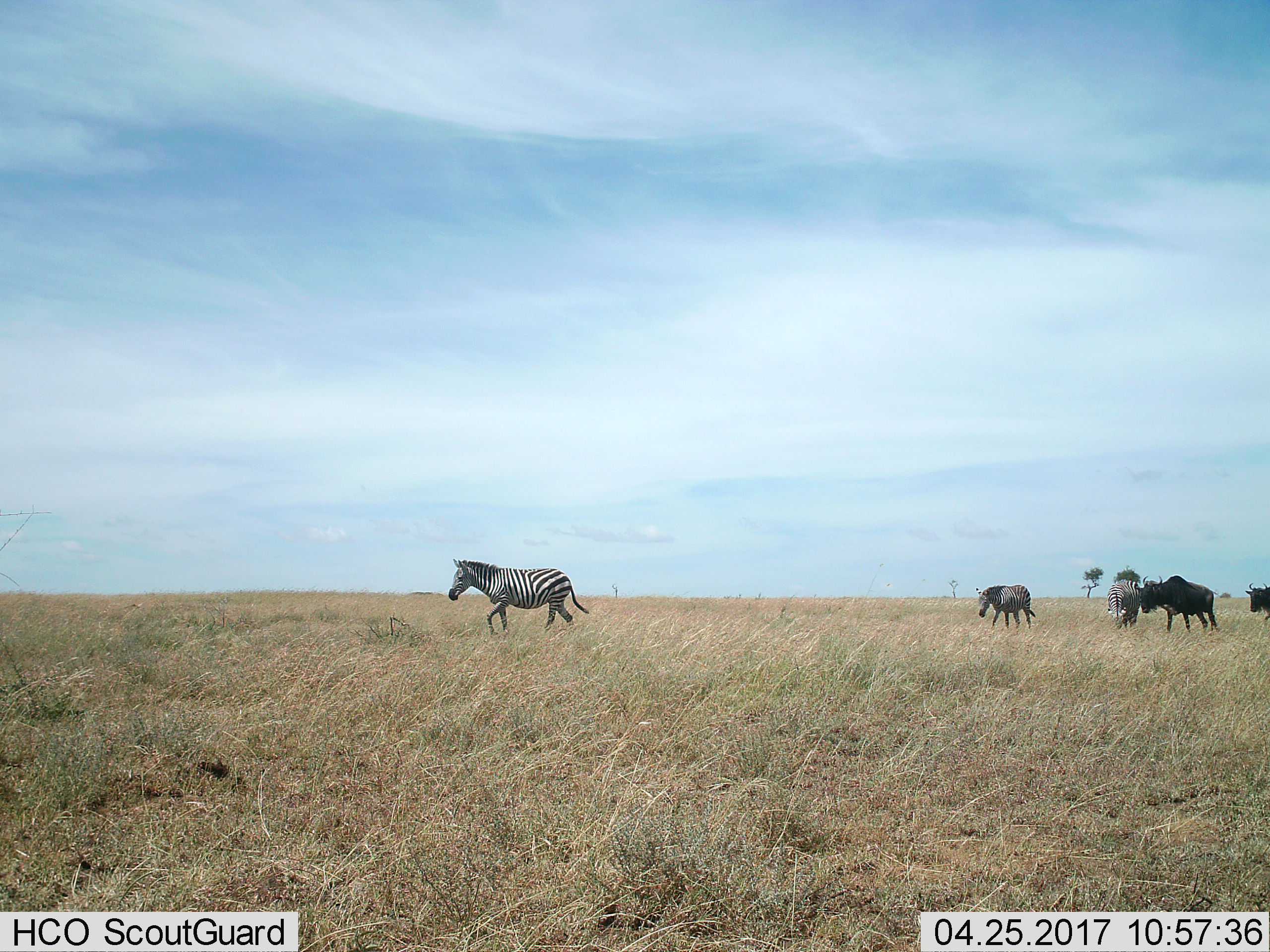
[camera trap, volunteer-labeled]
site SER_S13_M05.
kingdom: Animalia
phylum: Chordata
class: Mammalia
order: Artiodactyla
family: Bovidae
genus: Connochaetes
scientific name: Connochaetes taurinus taurinus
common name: blue wildebeest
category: wildebeestblue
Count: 2.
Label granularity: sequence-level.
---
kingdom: Animalia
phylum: Chordata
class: Mammalia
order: Perissodactyla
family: Equidae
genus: Equus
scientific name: Equus quagga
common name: plains zebra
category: zebraplains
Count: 3.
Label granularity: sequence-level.